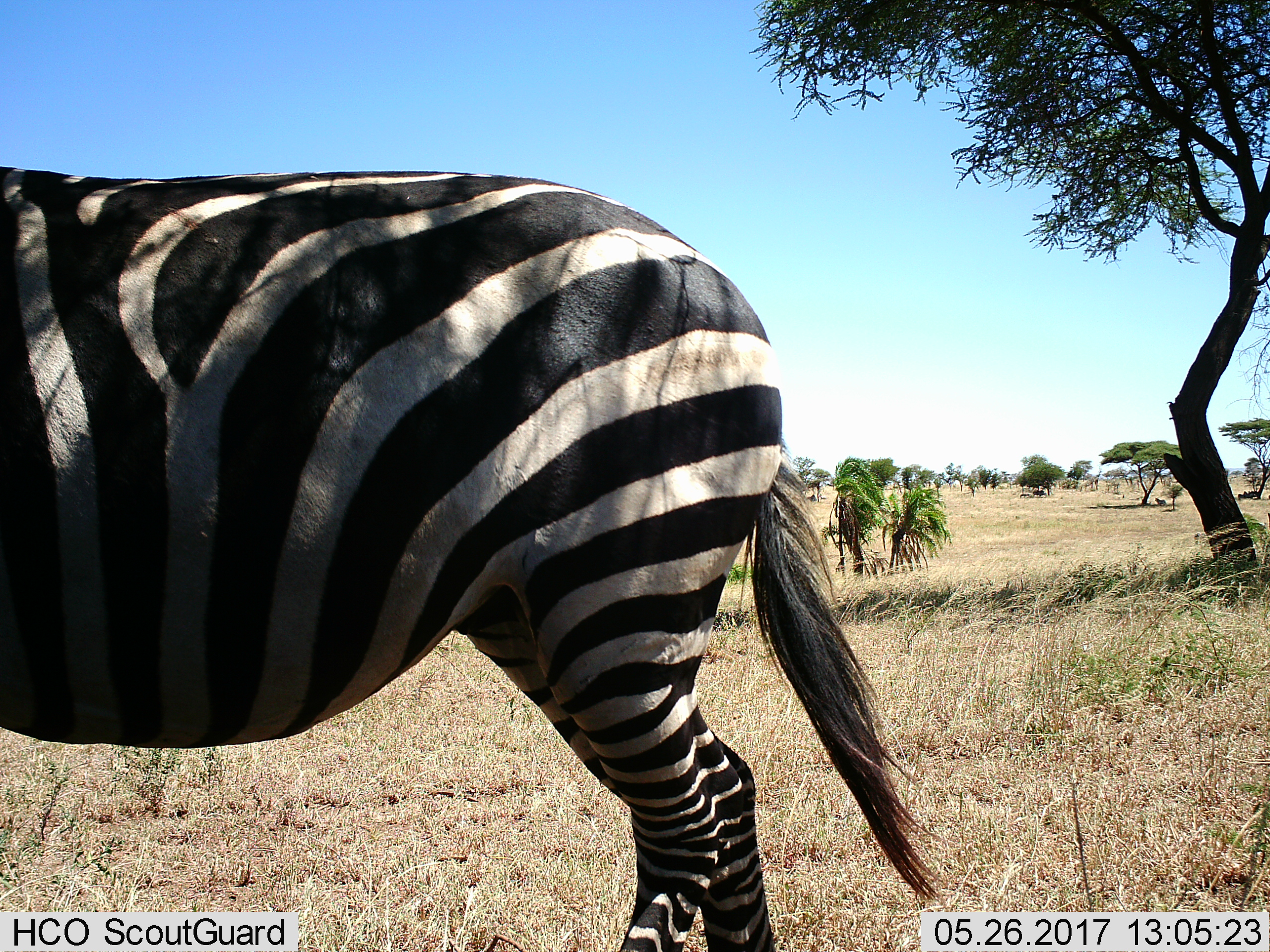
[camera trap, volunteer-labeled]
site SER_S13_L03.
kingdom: Animalia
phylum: Chordata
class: Mammalia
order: Perissodactyla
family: Equidae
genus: Equus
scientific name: Equus quagga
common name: plains zebra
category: zebraplains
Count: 1.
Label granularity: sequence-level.